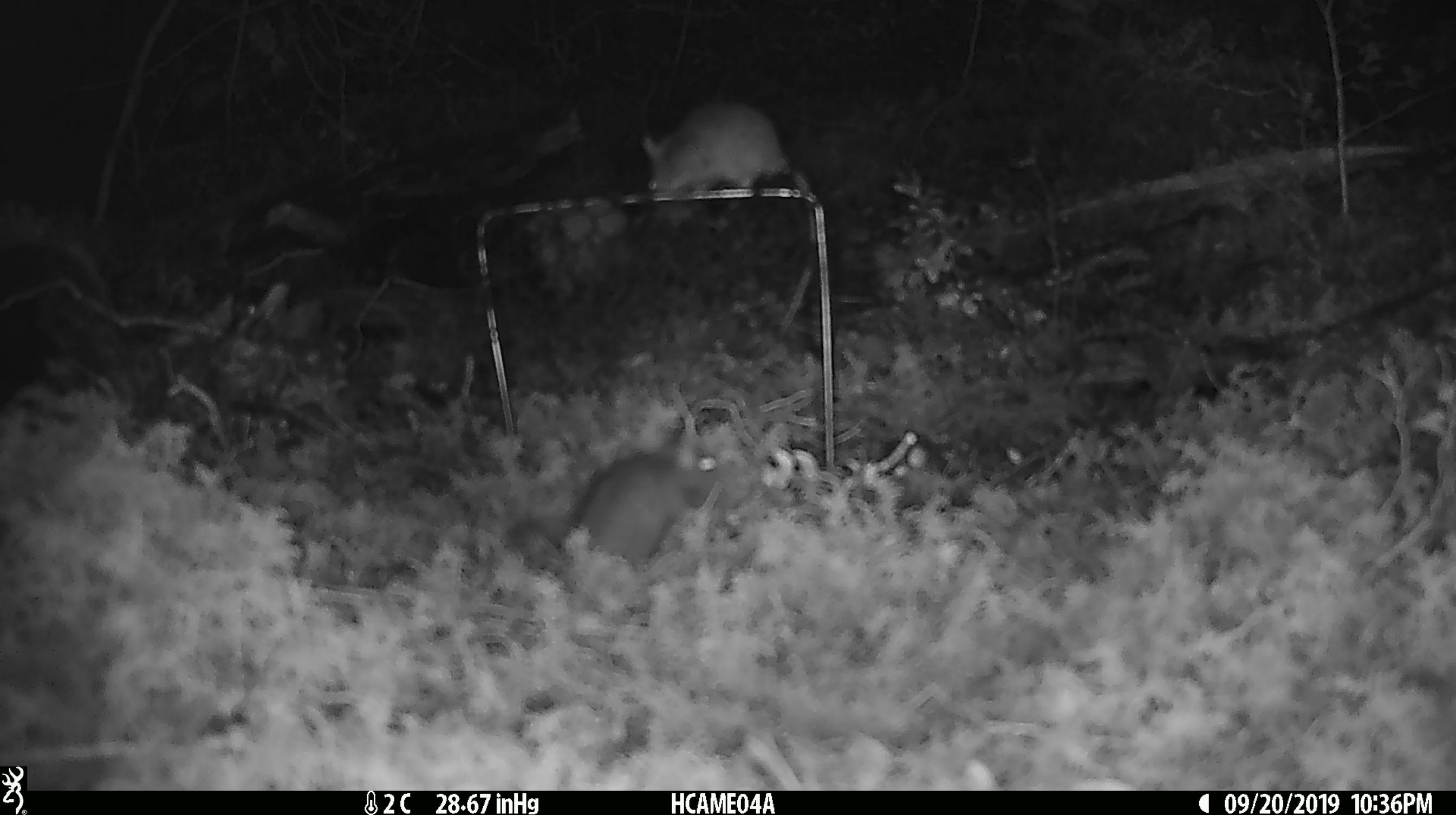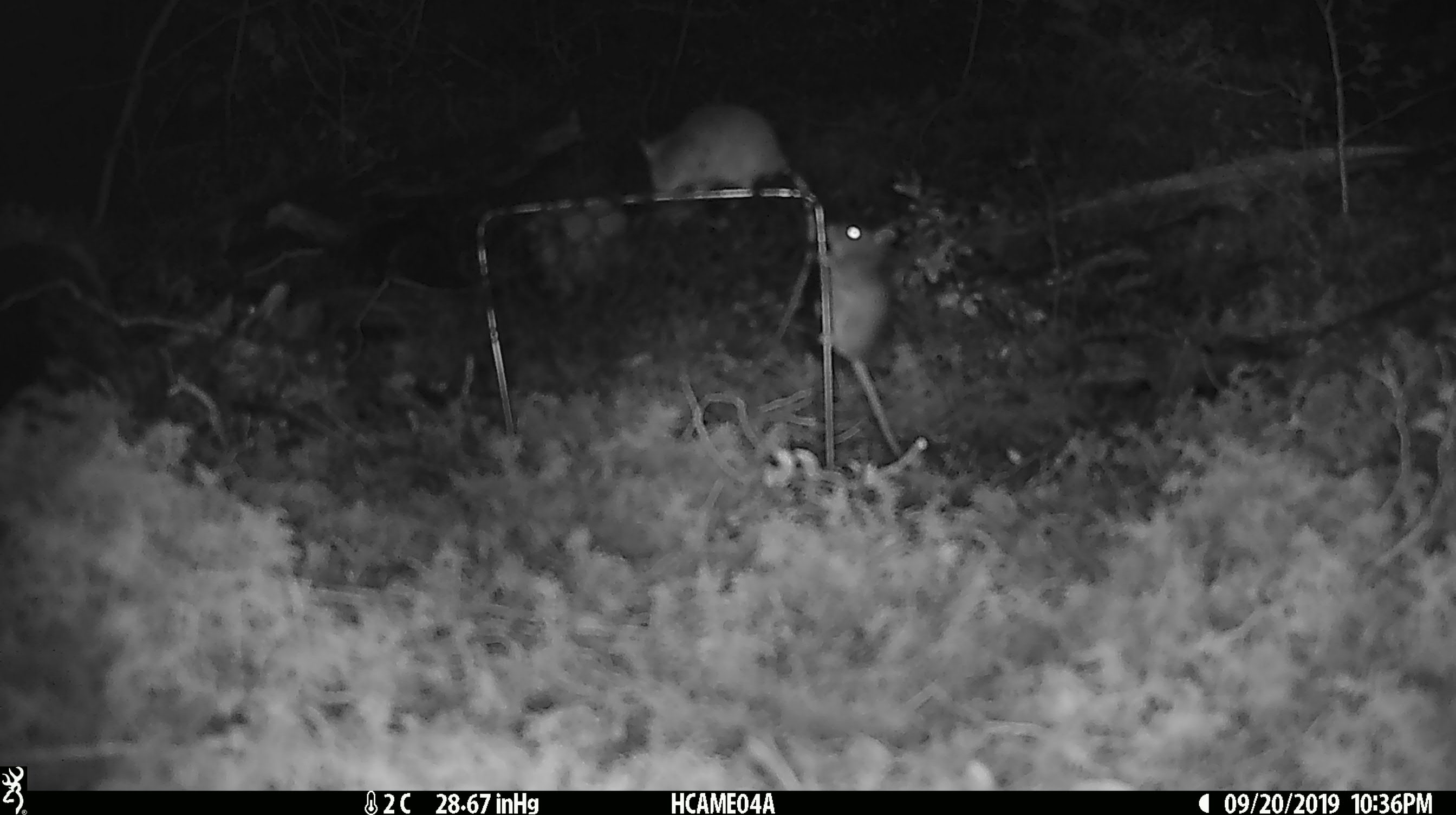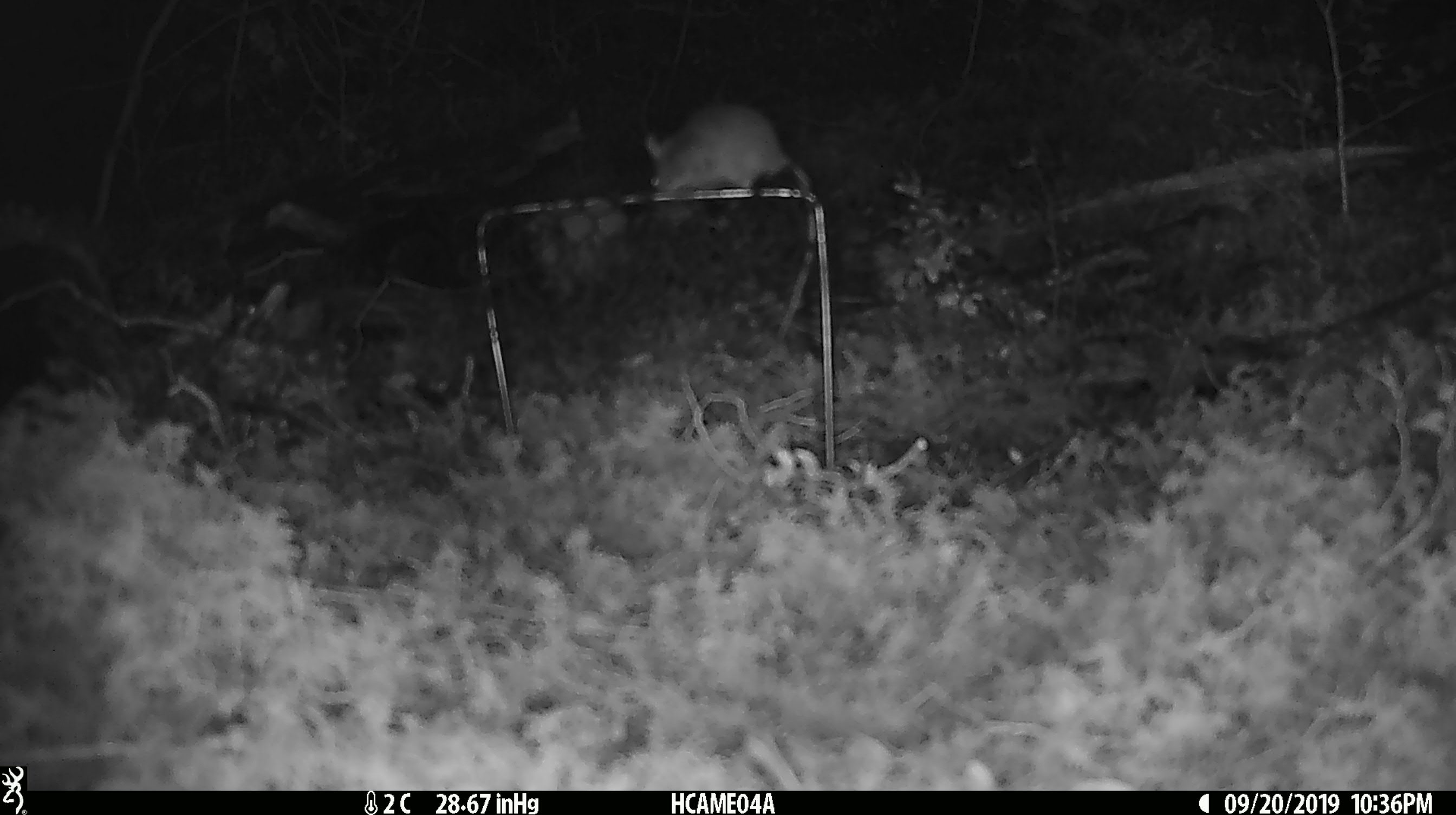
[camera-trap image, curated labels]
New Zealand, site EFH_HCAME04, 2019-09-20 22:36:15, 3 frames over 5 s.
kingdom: Animalia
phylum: Chordata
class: Mammalia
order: Rodentia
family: Muridae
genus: Mus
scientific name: Mus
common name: mouse